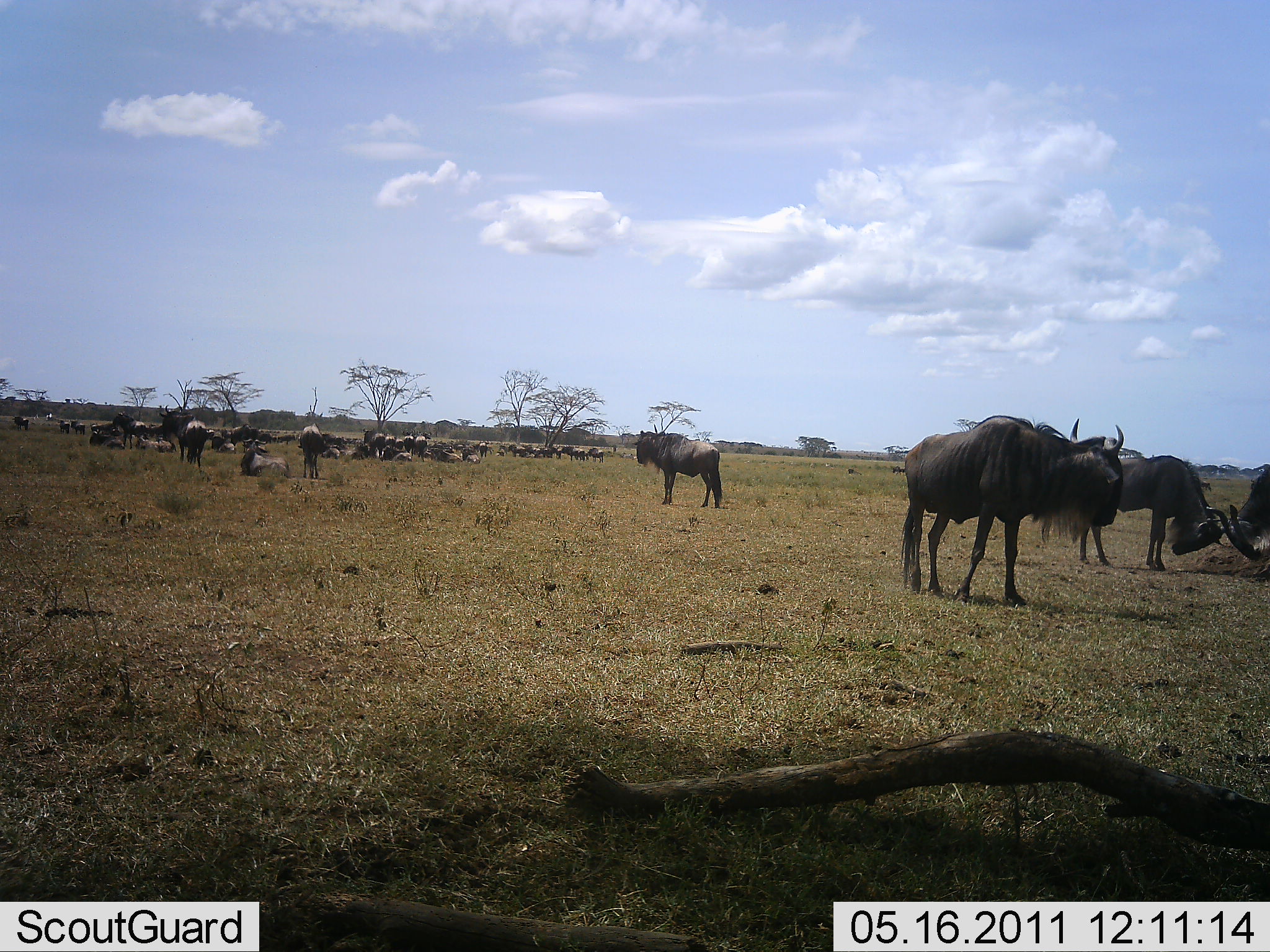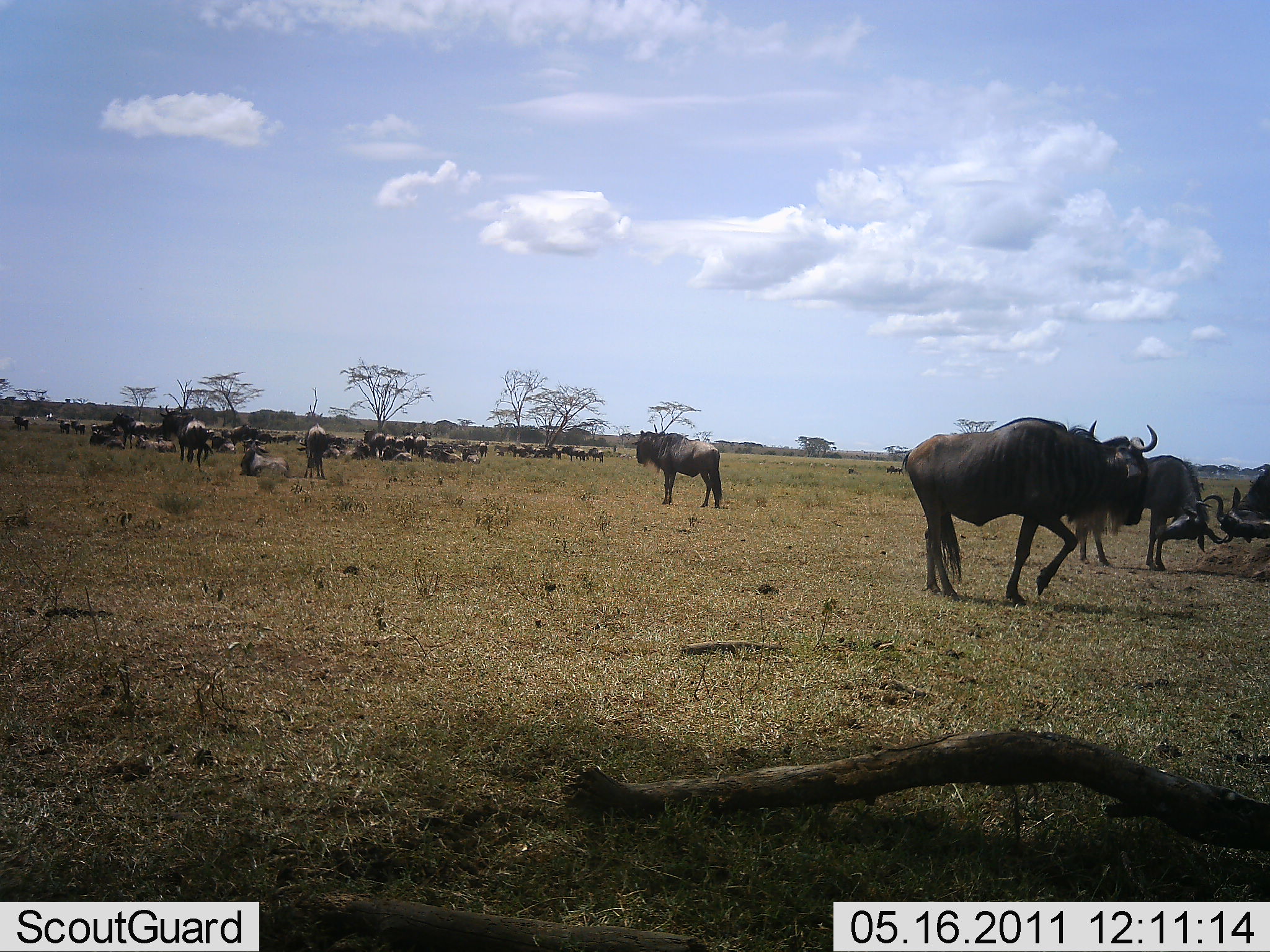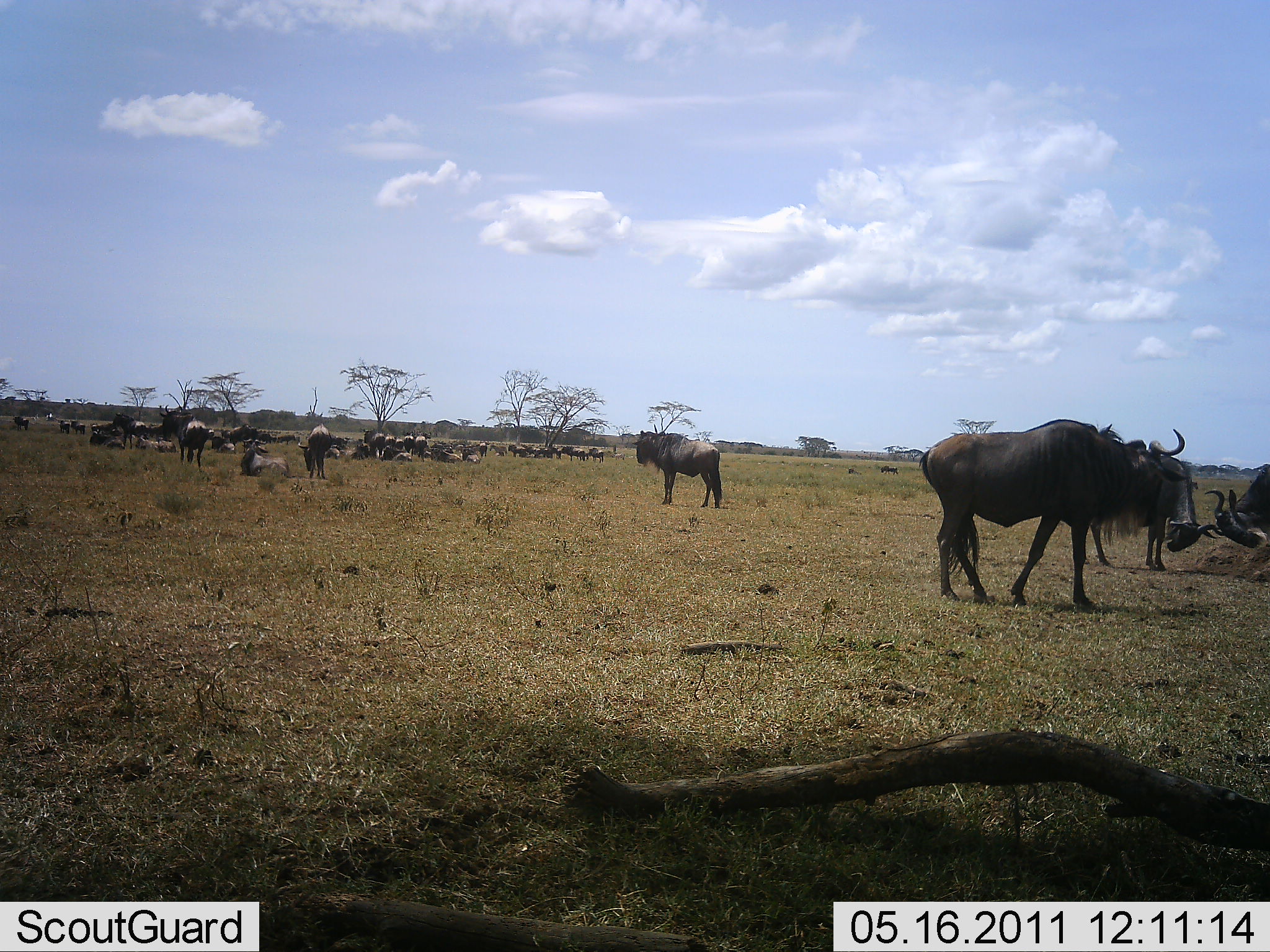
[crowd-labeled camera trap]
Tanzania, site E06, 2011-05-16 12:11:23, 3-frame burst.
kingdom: Animalia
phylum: Chordata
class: Mammalia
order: Artiodactyla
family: Bovidae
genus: Connochaetes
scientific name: Connochaetes taurinus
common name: blue wildebeest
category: wildebeest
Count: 11-50.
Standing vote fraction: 90%.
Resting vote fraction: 90%.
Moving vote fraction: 70%.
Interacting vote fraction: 40%.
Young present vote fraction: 0%.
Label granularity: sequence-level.